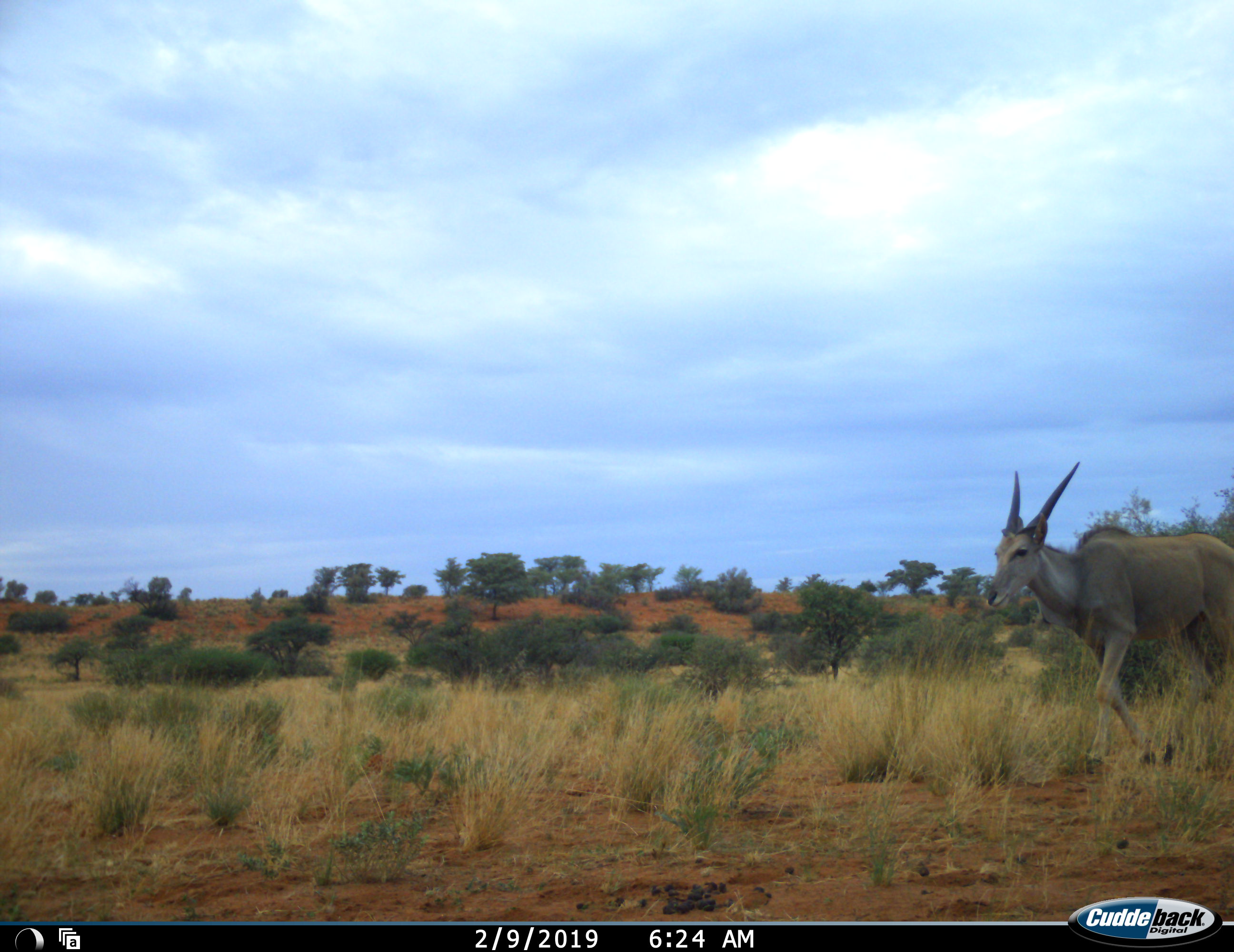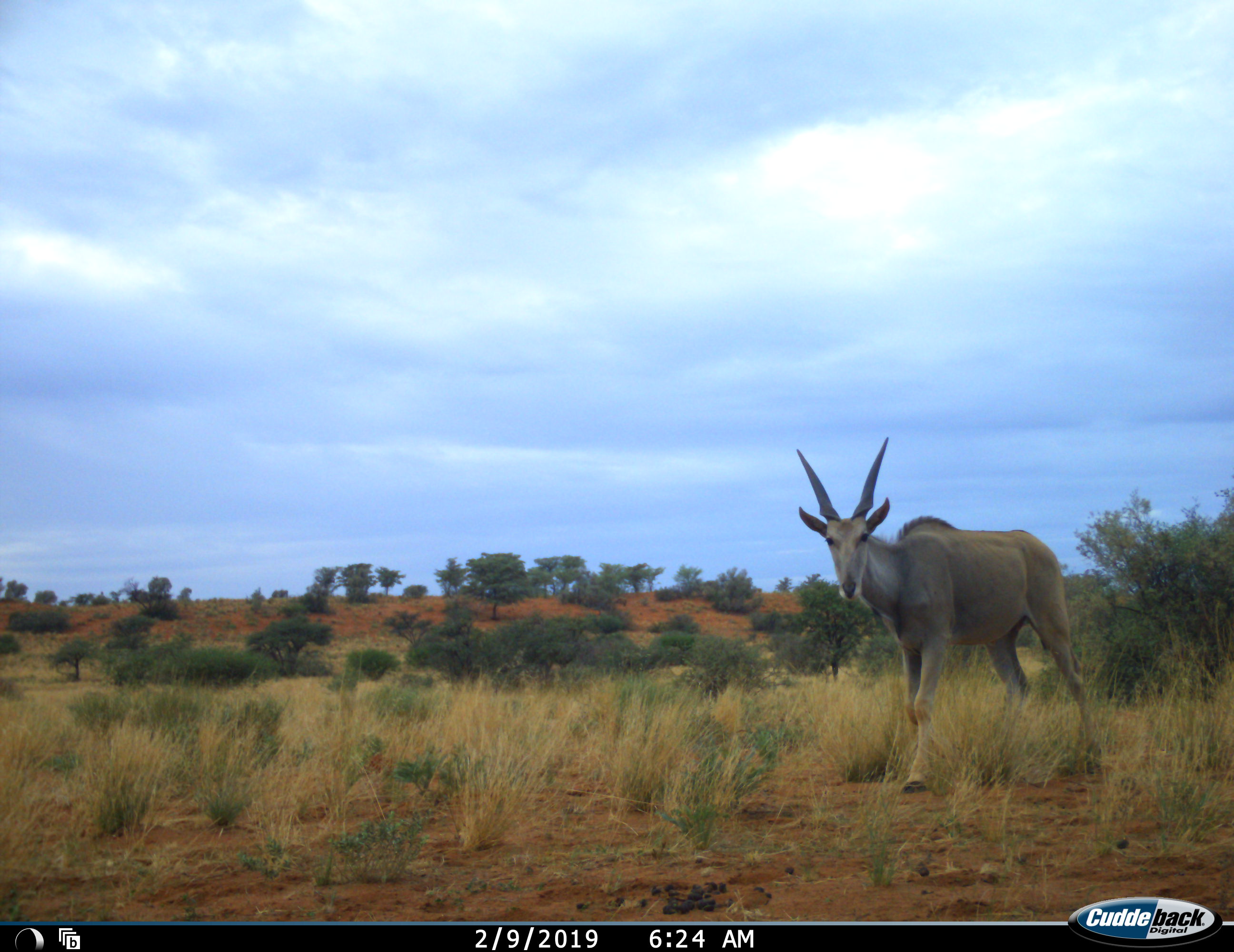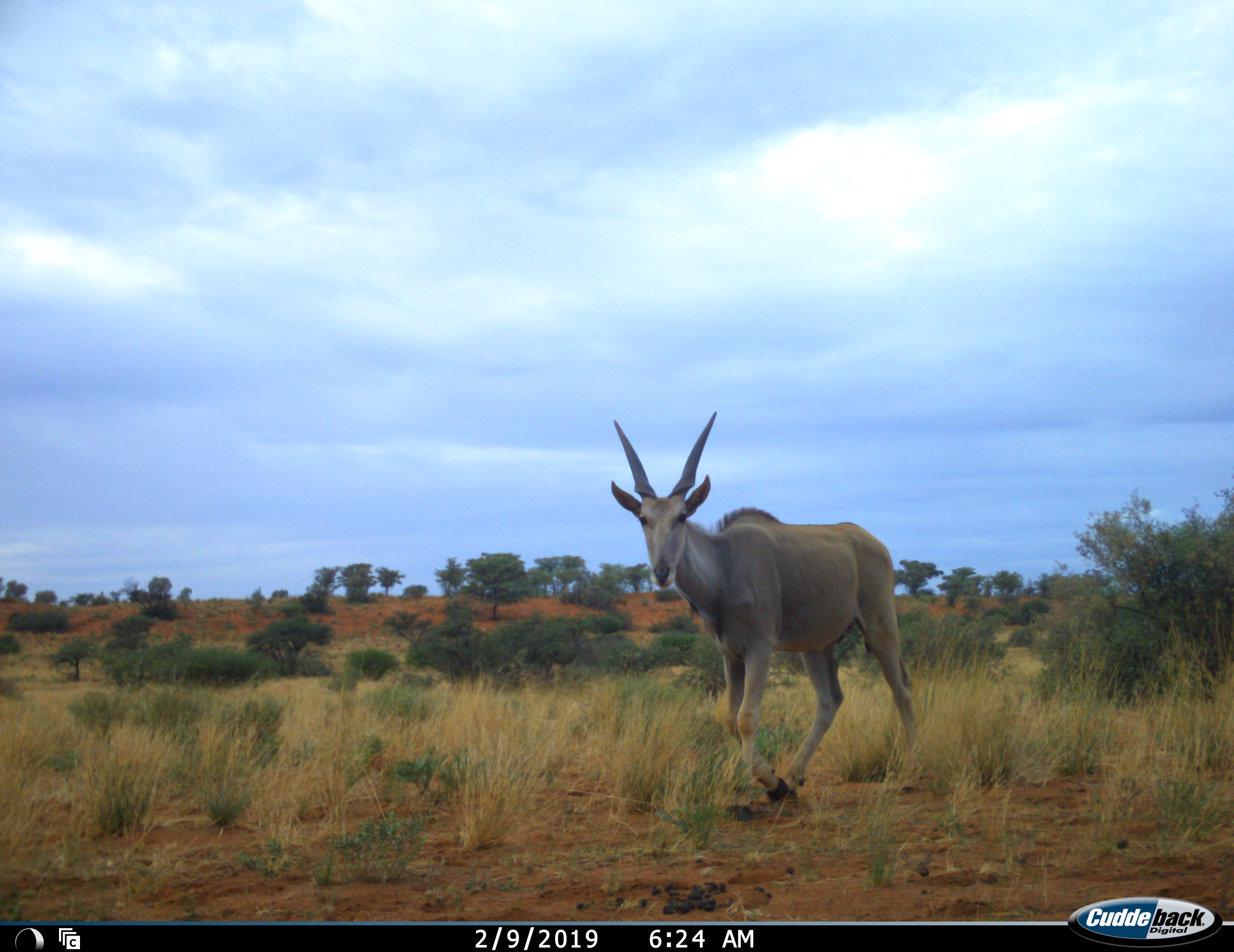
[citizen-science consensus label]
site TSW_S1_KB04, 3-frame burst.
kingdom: Animalia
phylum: Chordata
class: Mammalia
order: Artiodactyla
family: Bovidae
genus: Tragelaphus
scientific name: Tragelaphus oryx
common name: eland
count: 1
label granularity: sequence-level